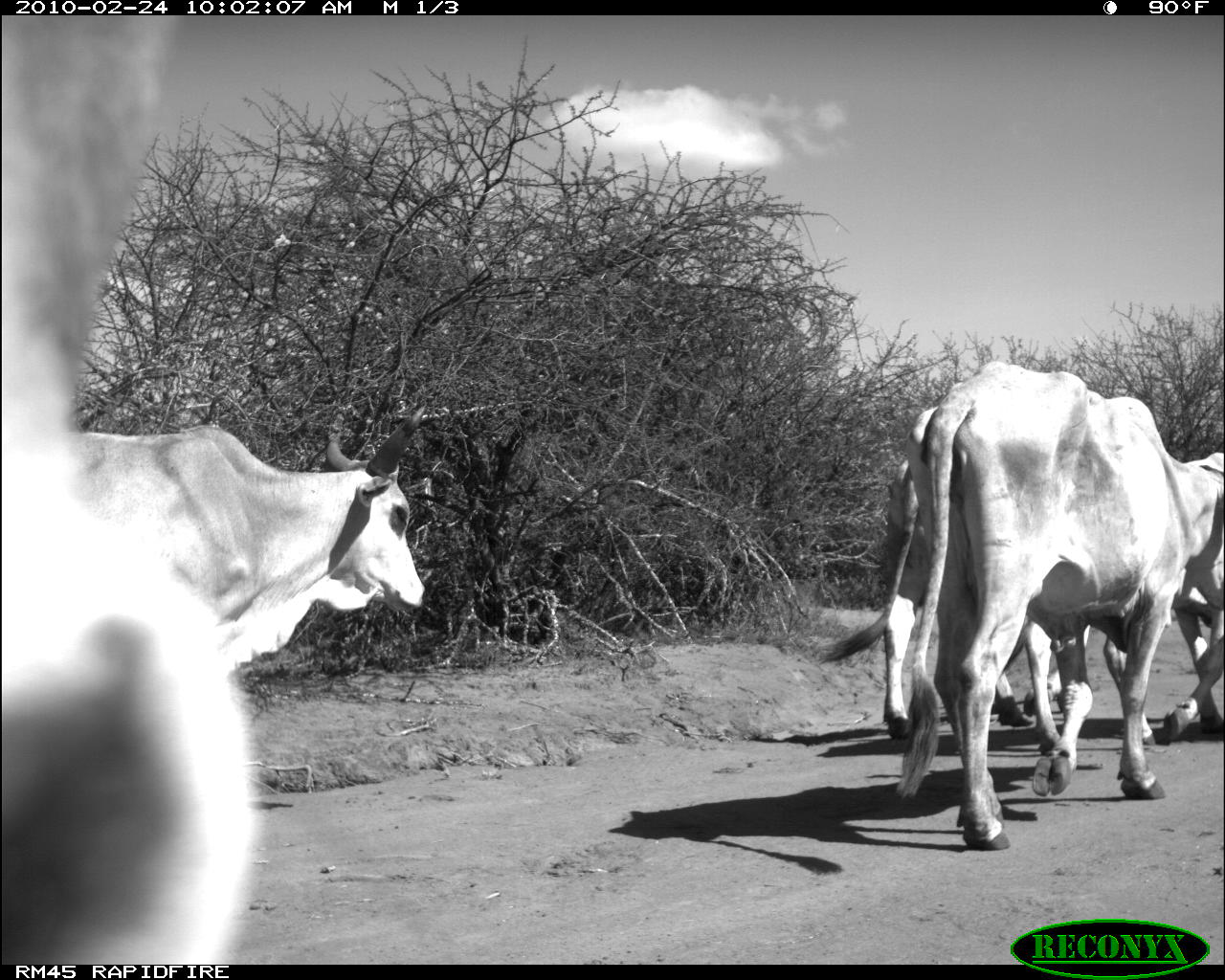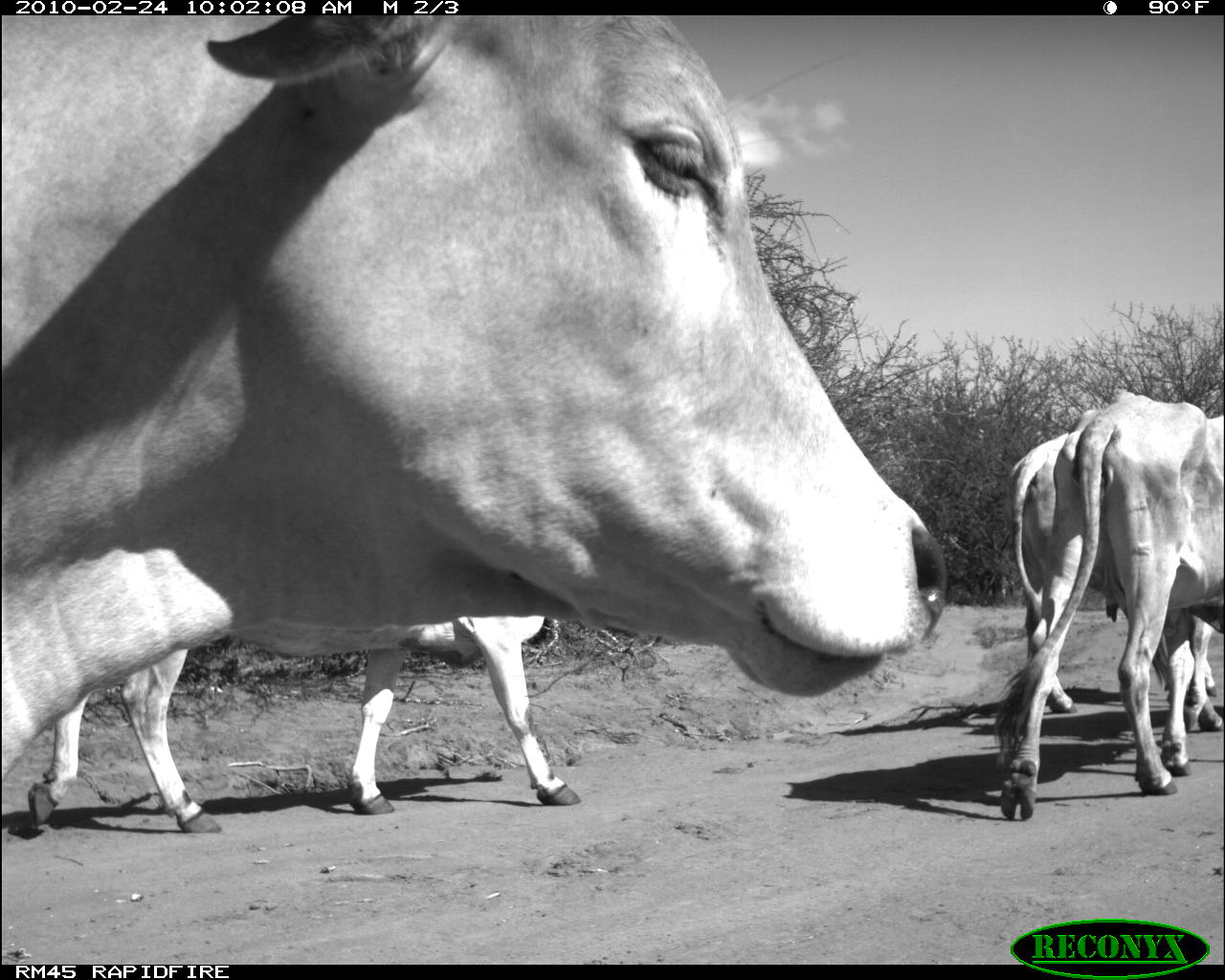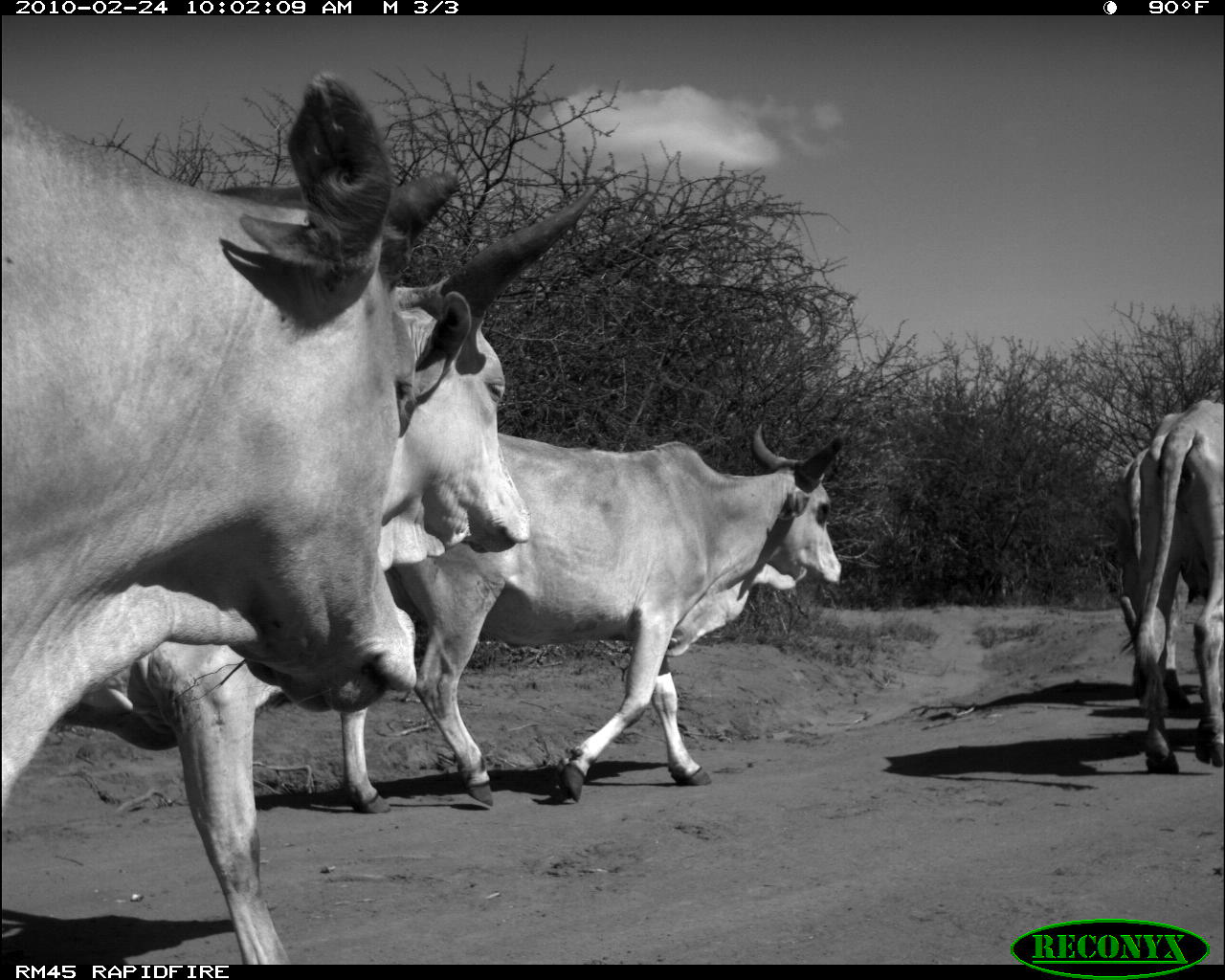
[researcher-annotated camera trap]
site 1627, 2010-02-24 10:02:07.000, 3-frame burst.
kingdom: Animalia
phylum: Chordata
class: Mammalia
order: Artiodactyla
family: Bovidae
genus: Bos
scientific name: Bos taurus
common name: domestic cattle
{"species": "Bos taurus (domestic cattle)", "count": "4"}